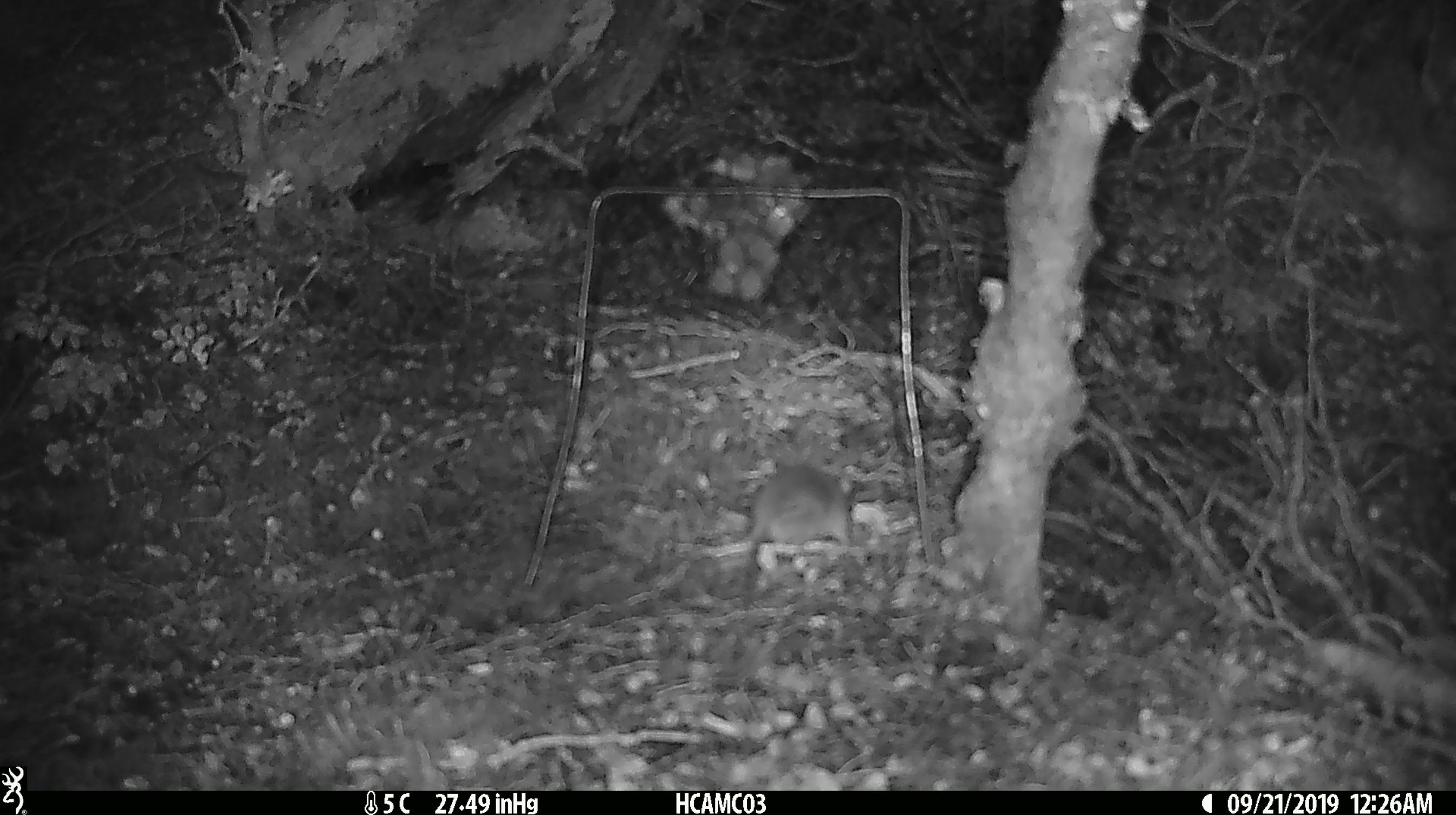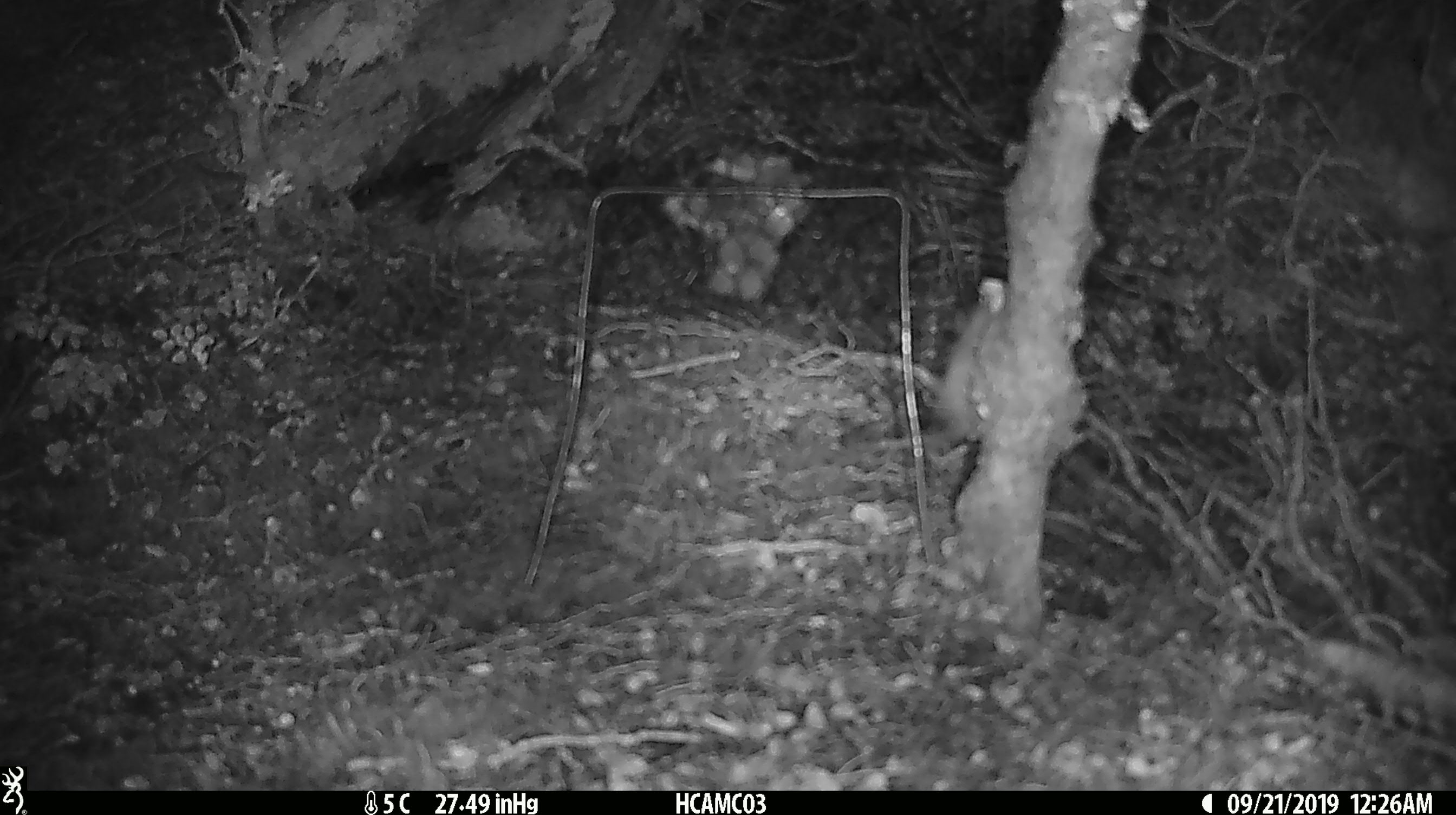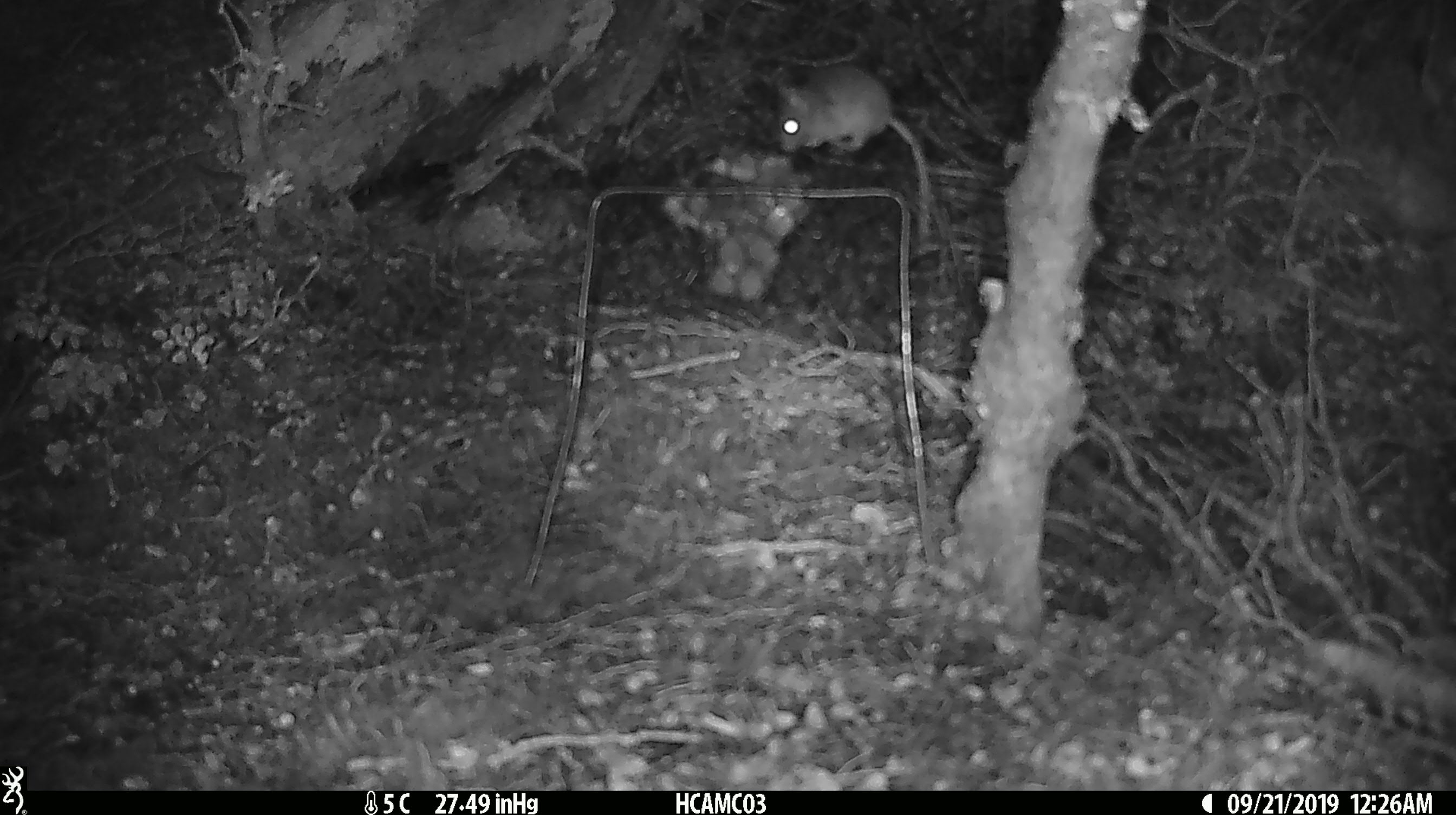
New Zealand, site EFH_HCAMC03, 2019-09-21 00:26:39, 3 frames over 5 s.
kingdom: Animalia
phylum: Chordata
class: Mammalia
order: Rodentia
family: Muridae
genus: Mus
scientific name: Mus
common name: mouse